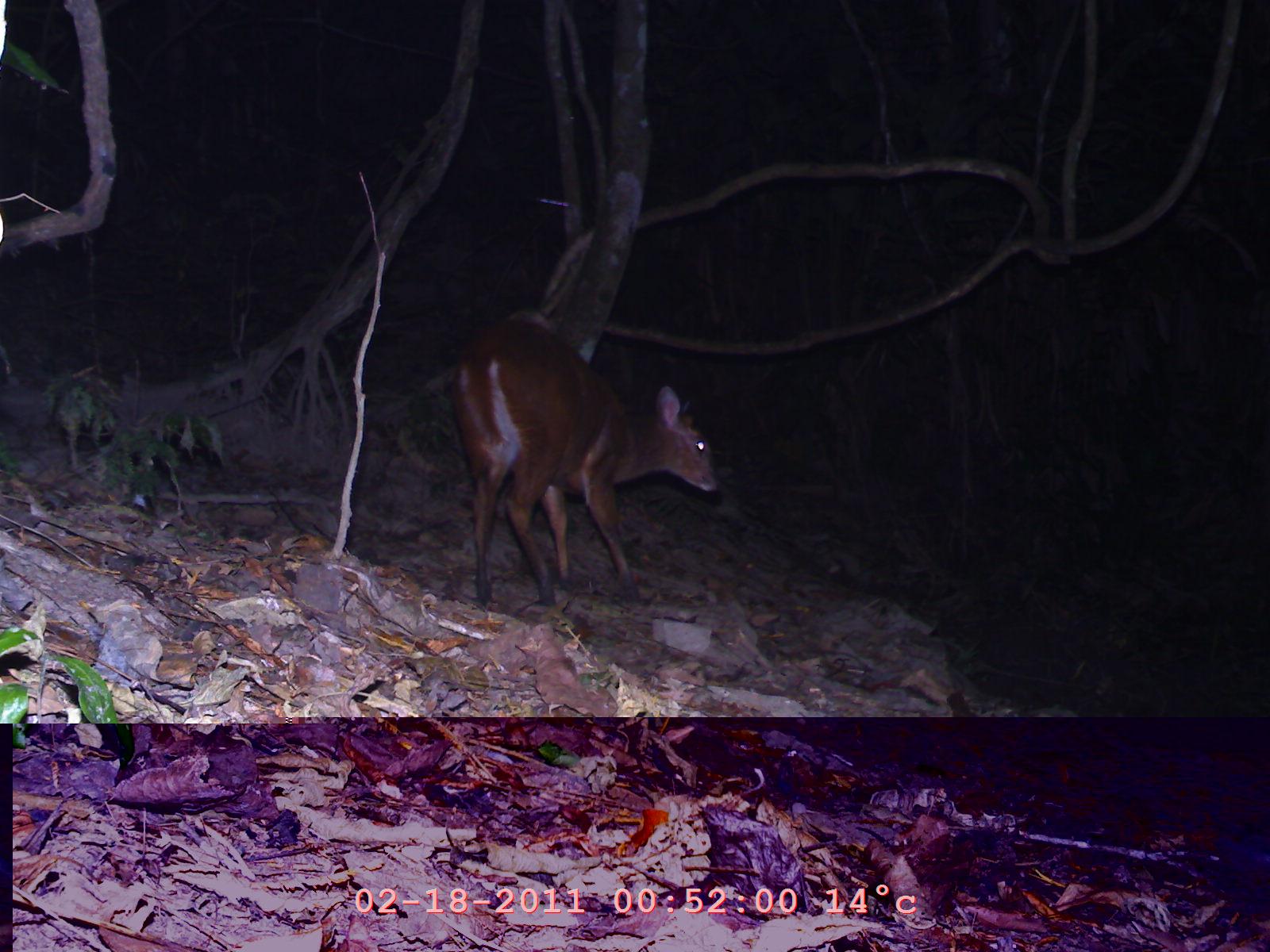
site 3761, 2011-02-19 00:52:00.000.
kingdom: Animalia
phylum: Chordata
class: Mammalia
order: Artiodactyla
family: Cervidae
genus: Muntiacus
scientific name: Muntiacus muntjak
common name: southern red muntjac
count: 1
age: adult